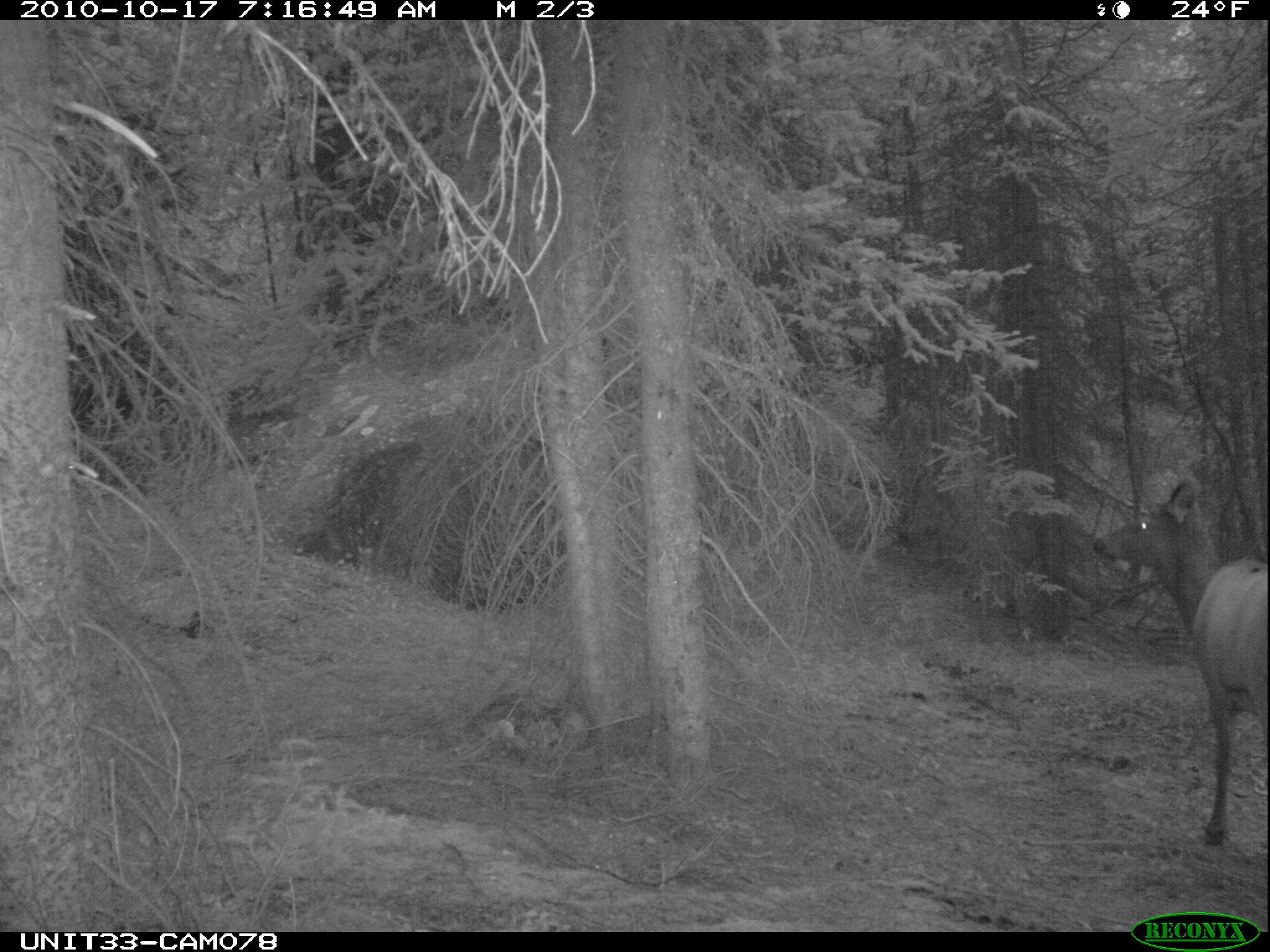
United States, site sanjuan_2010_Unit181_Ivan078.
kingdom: Animalia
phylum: Chordata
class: Mammalia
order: Artiodactyla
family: Cervidae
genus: Cervus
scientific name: Cervus elaphus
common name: red deer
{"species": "Cervus elaphus (red deer)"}